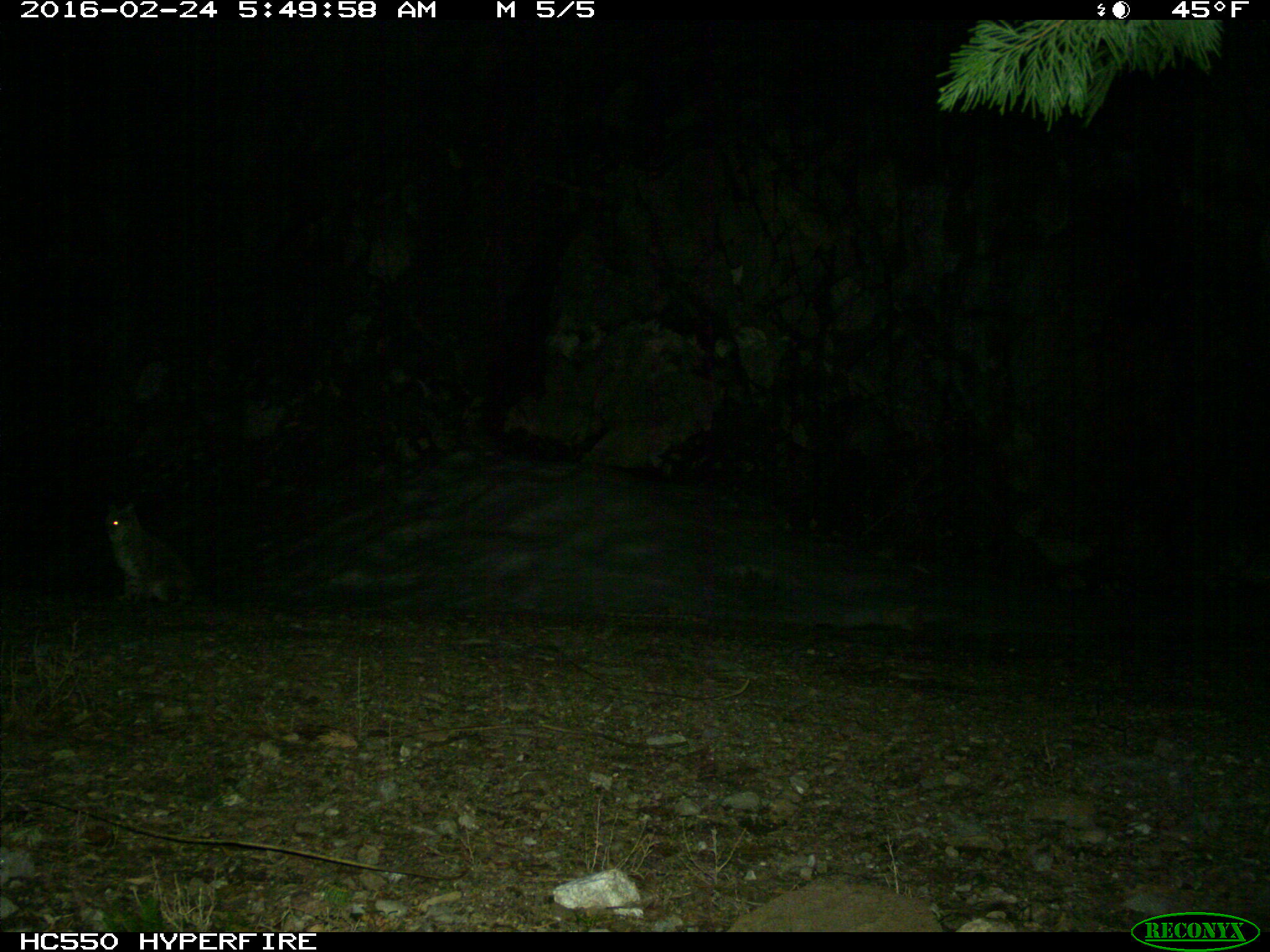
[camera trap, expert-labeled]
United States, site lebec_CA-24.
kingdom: Animalia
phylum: Chordata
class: Mammalia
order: Carnivora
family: Felidae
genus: Lynx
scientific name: Lynx rufus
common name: bobcat